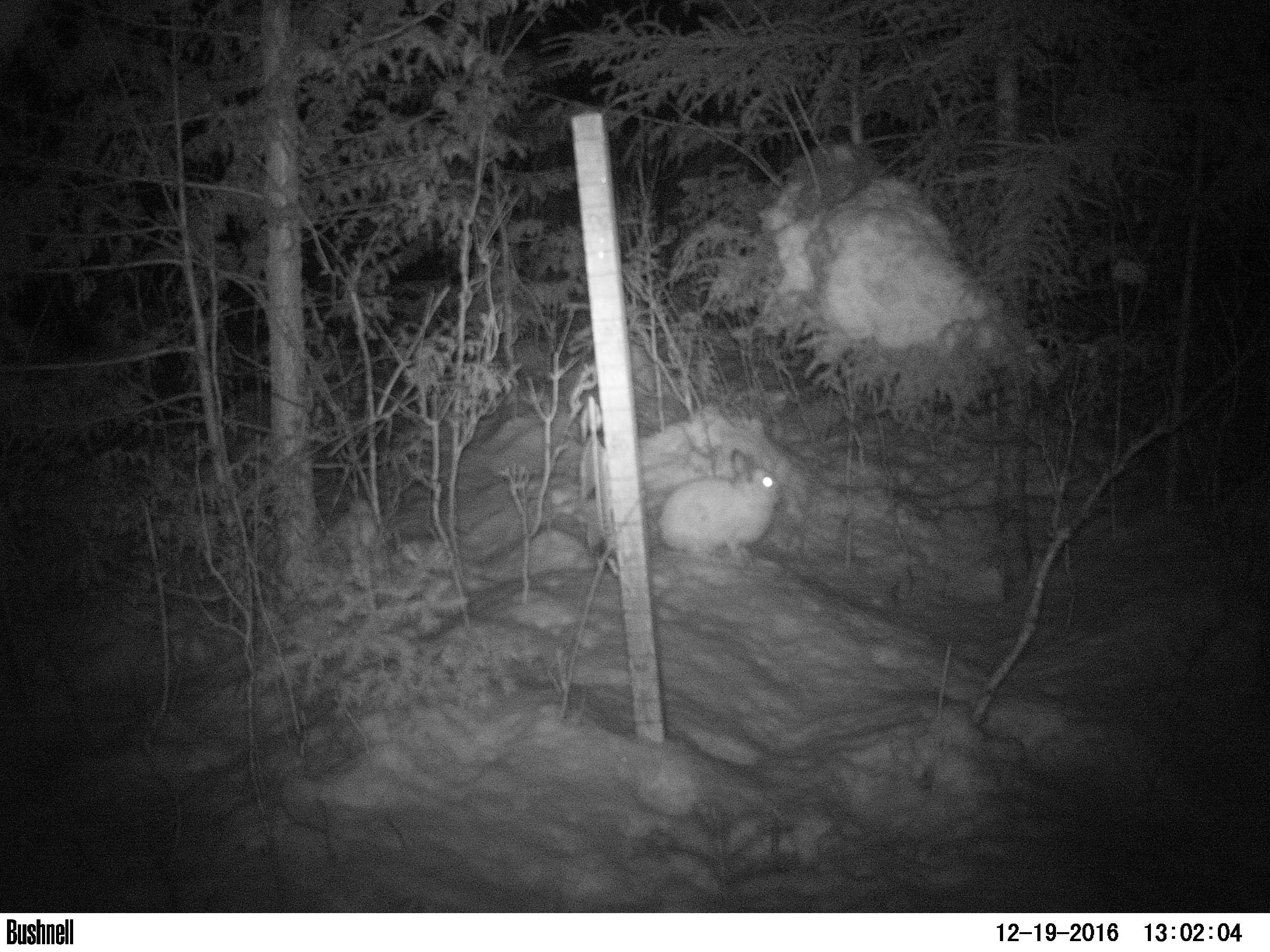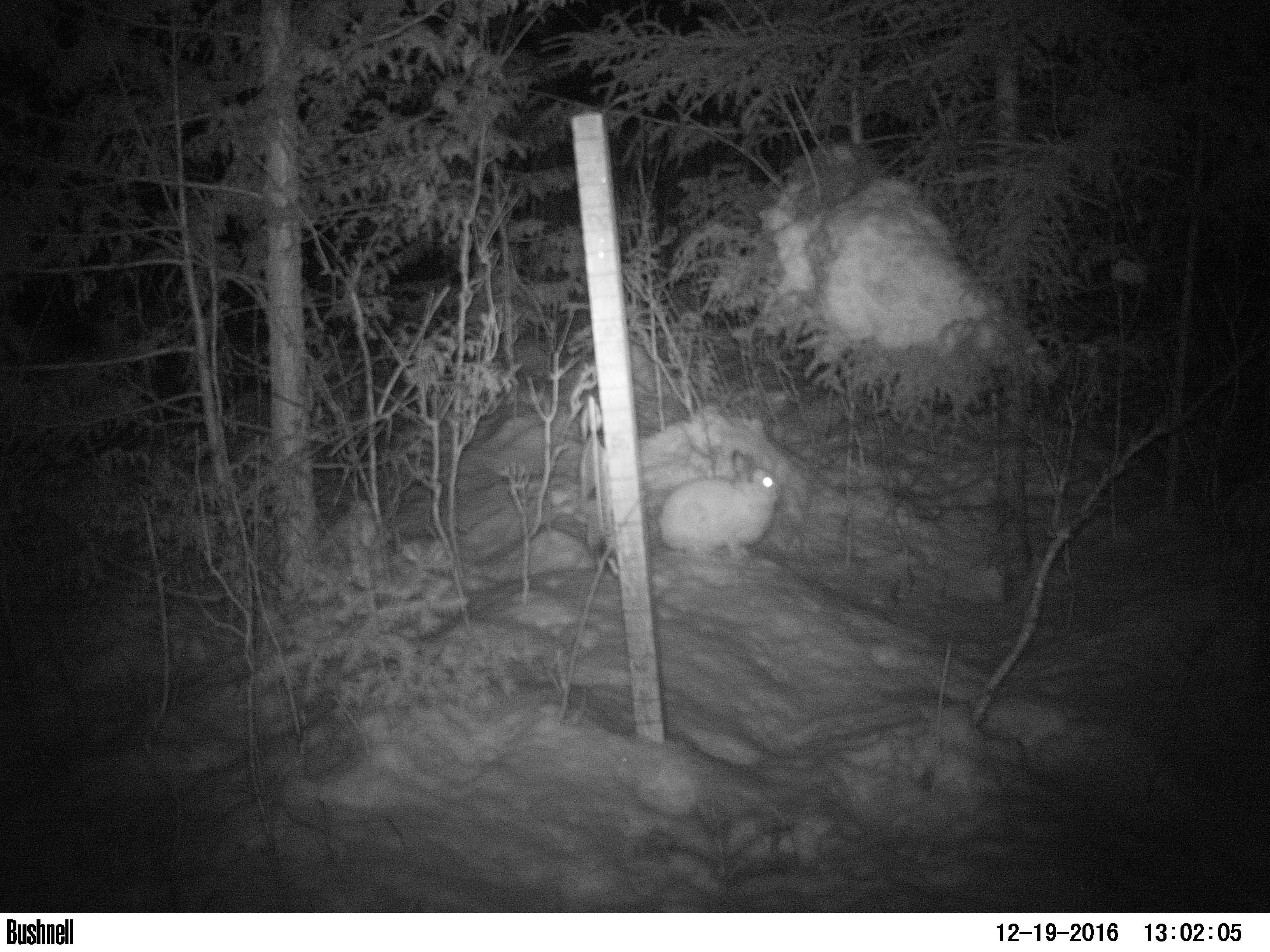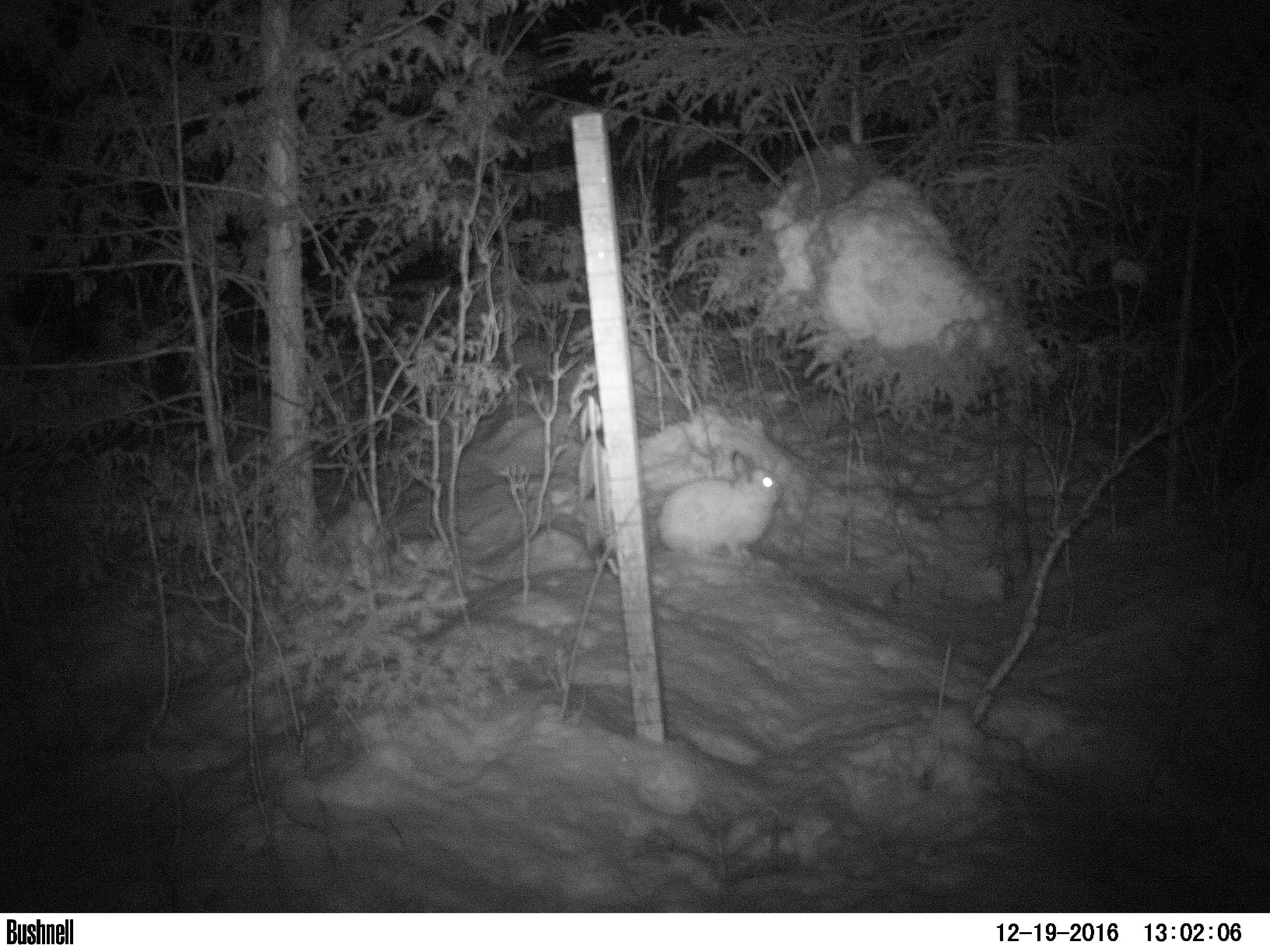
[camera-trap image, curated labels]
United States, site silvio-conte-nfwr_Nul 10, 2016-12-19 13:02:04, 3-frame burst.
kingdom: Animalia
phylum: Chordata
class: Mammalia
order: Lagomorpha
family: Leporidae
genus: Lepus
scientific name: Lepus americanus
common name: snowshoe hare